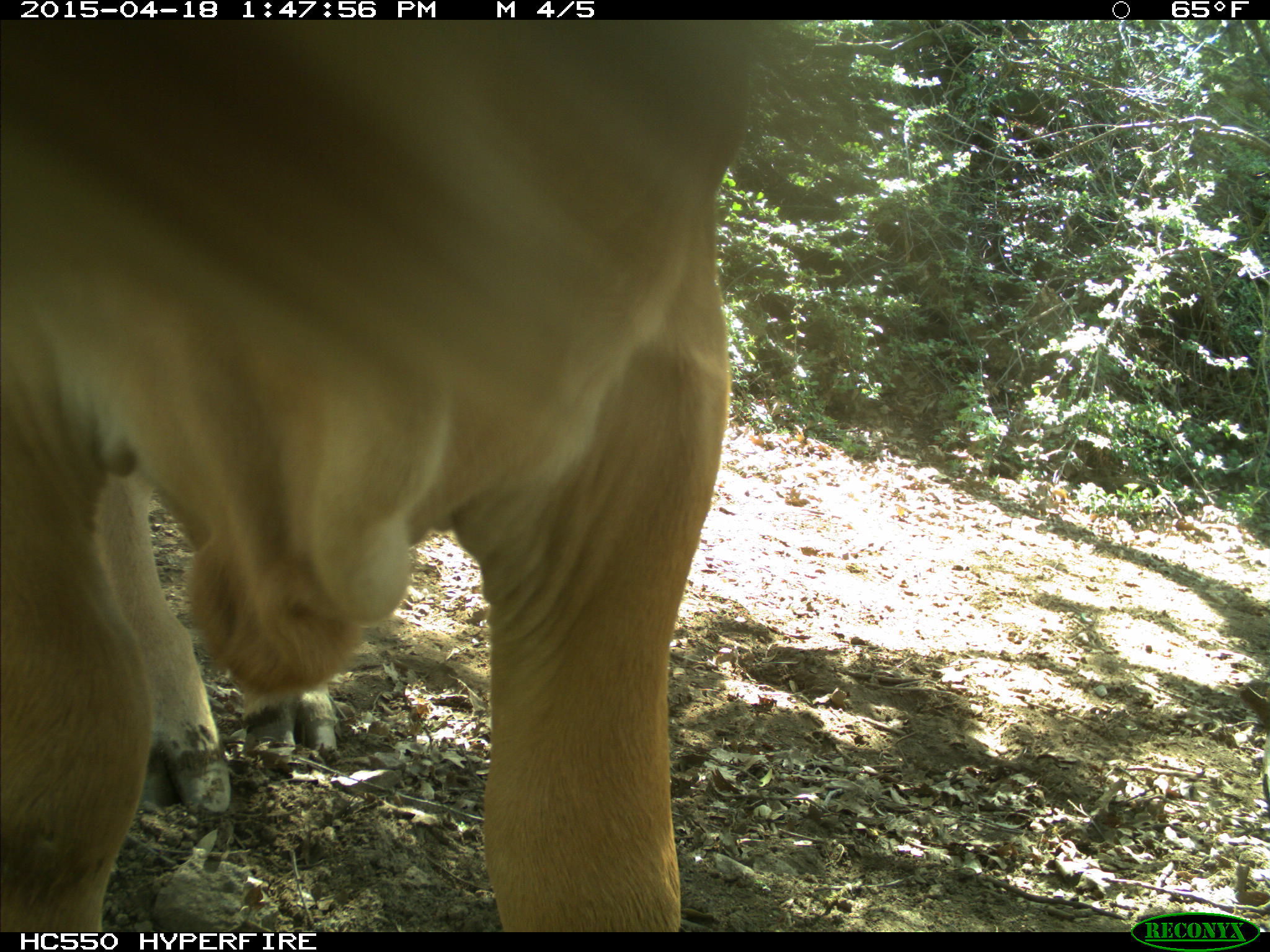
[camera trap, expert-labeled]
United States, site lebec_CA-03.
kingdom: Animalia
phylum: Chordata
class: Mammalia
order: Artiodactyla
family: Bovidae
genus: Bos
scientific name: Bos taurus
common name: domestic cow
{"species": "Bos taurus (domestic cow)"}